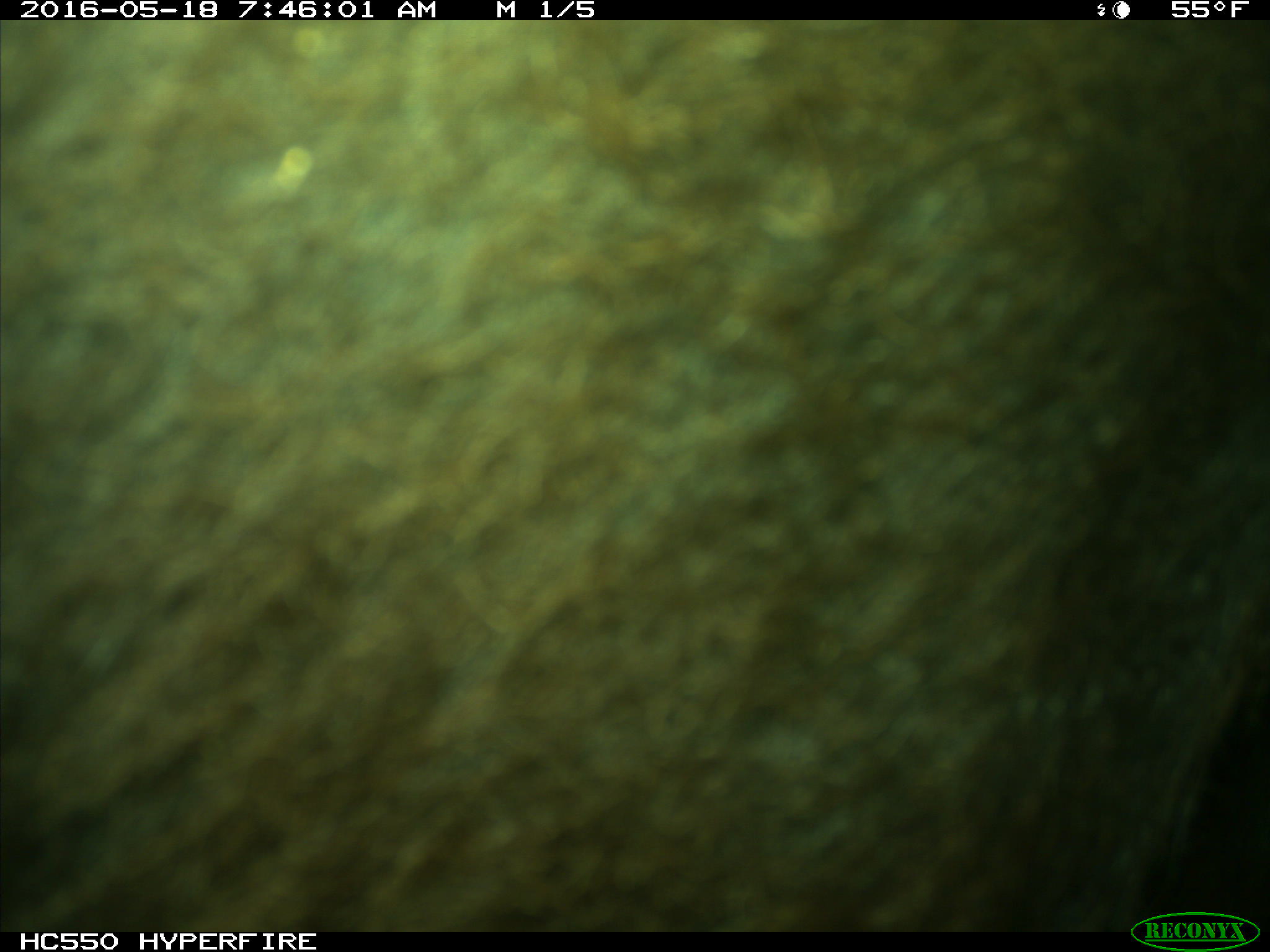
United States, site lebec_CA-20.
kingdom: Animalia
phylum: Chordata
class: Mammalia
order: Artiodactyla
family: Bovidae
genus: Bos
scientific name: Bos taurus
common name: domestic cow